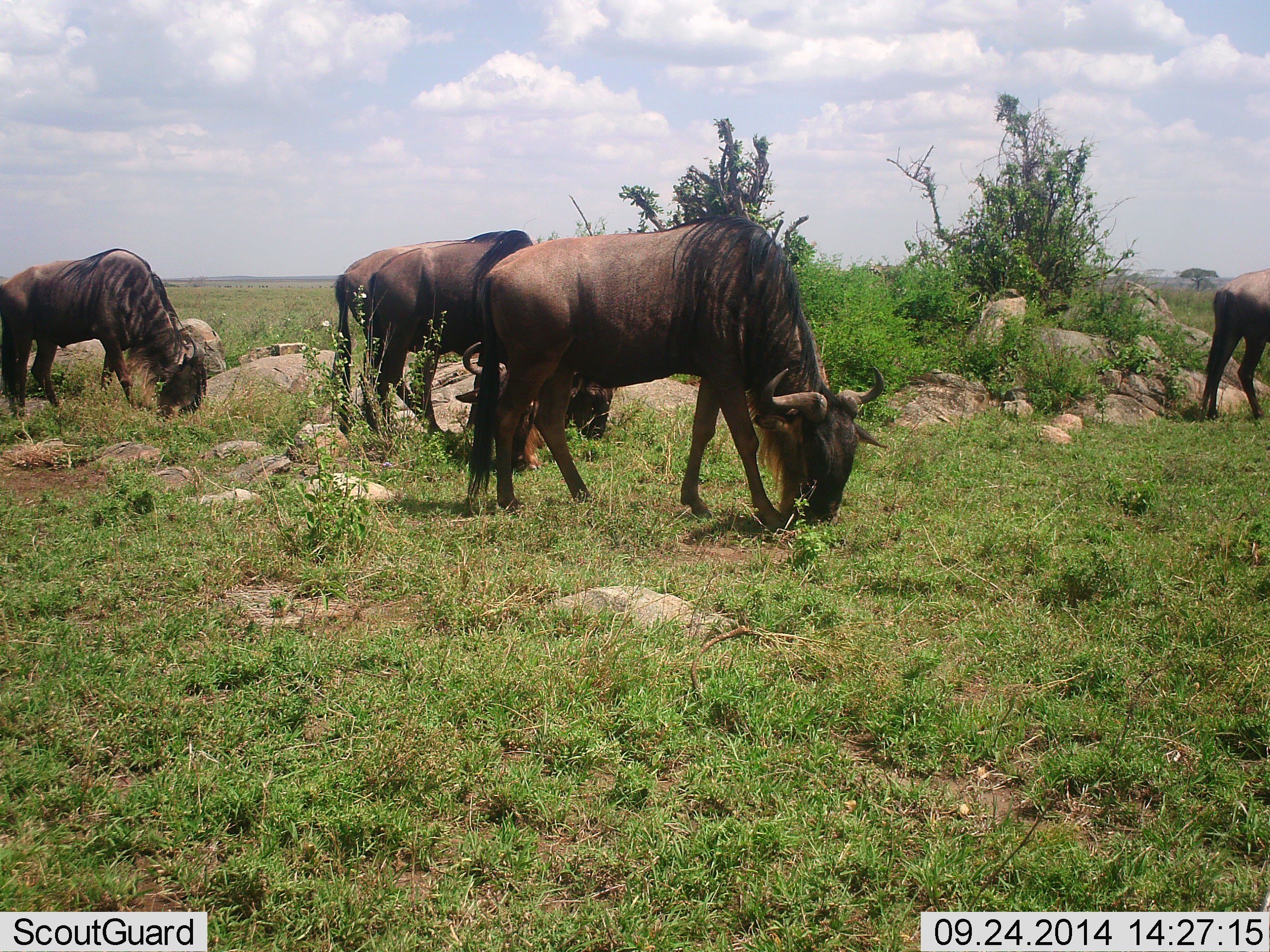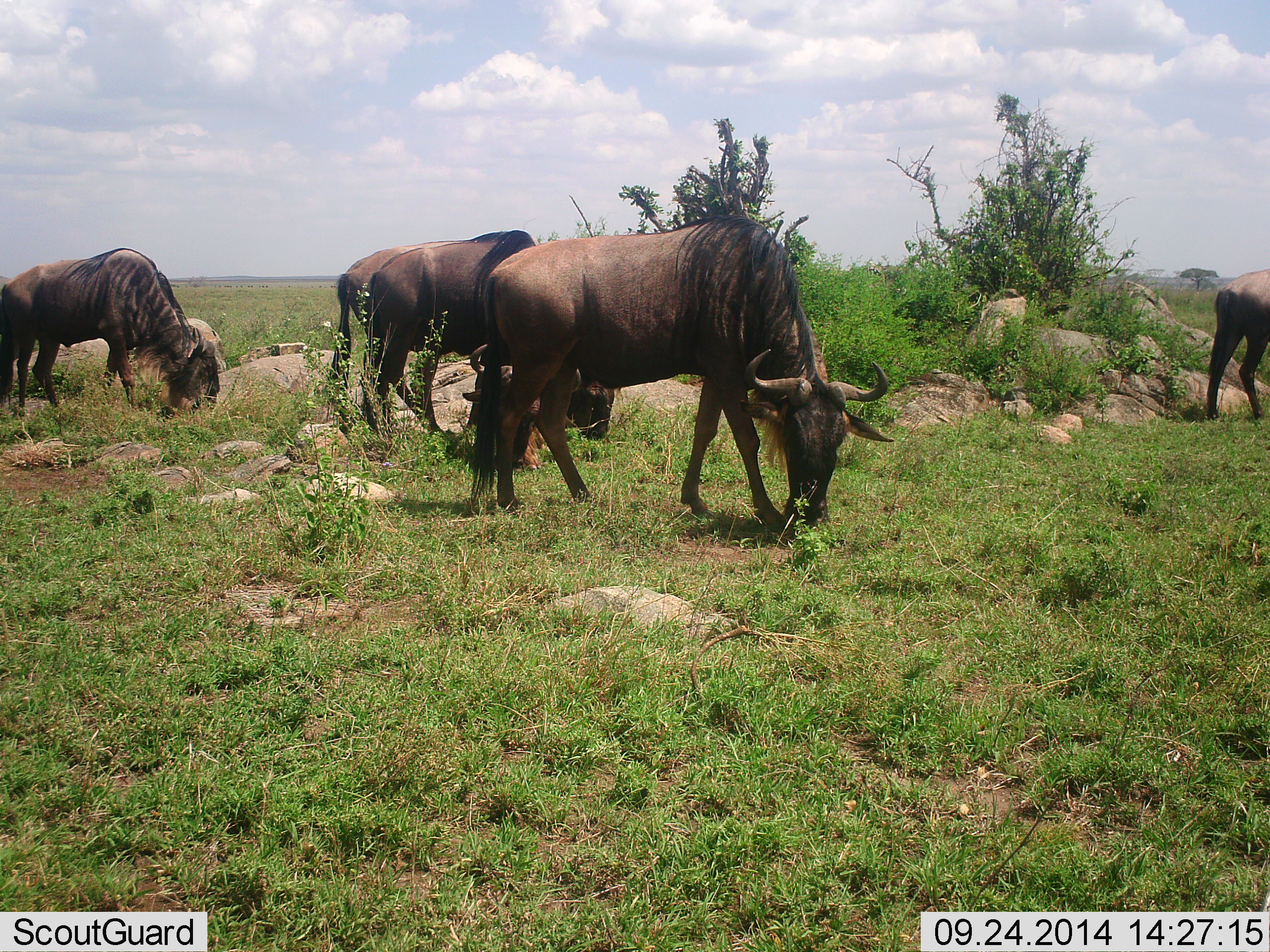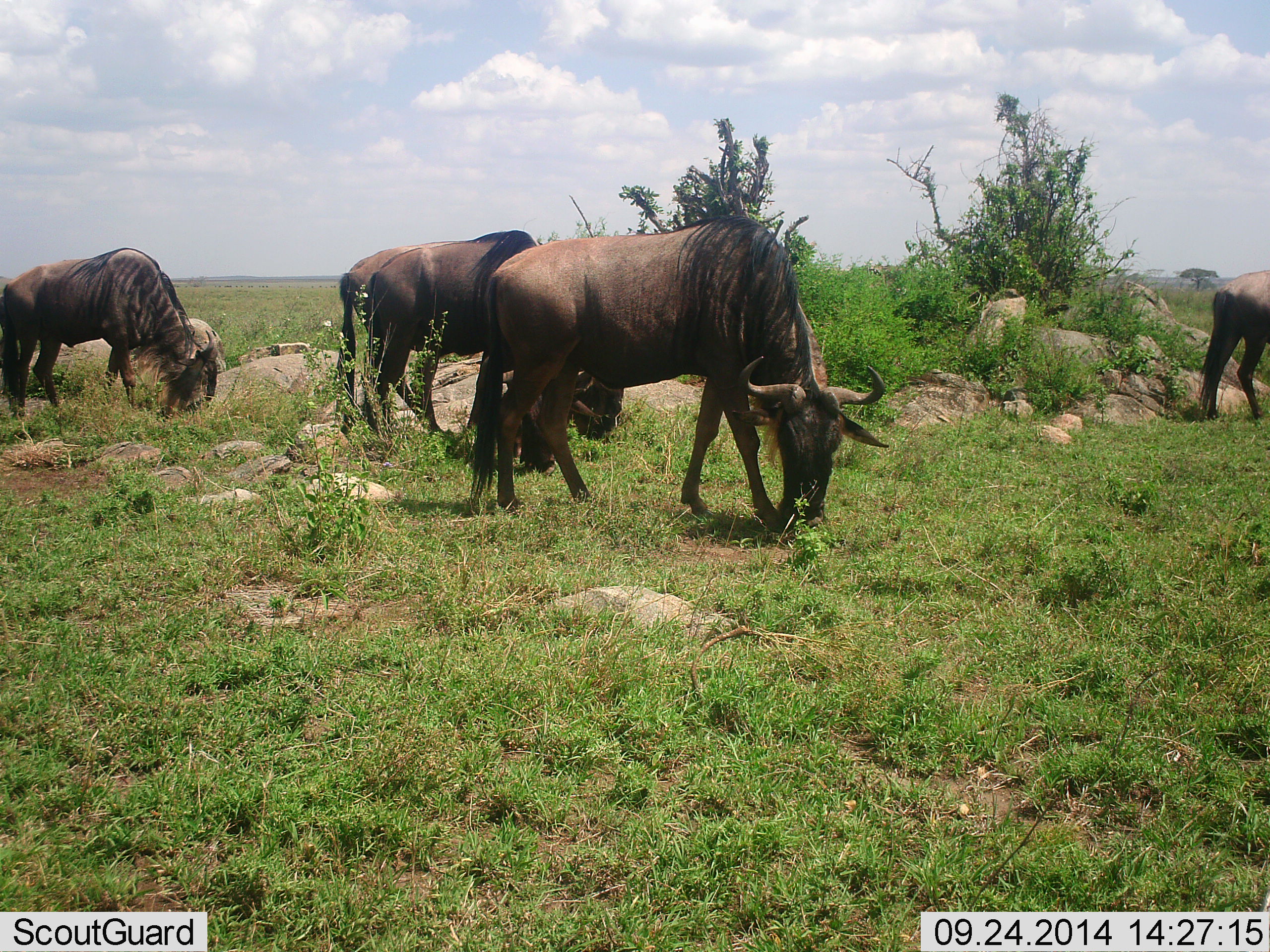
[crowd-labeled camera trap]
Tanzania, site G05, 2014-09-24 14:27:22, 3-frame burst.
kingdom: Animalia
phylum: Chordata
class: Mammalia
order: Artiodactyla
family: Bovidae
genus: Connochaetes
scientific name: Connochaetes taurinus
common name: blue wildebeest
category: wildebeest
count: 5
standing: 20%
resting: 0%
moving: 0%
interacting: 0%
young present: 0%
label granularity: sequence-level